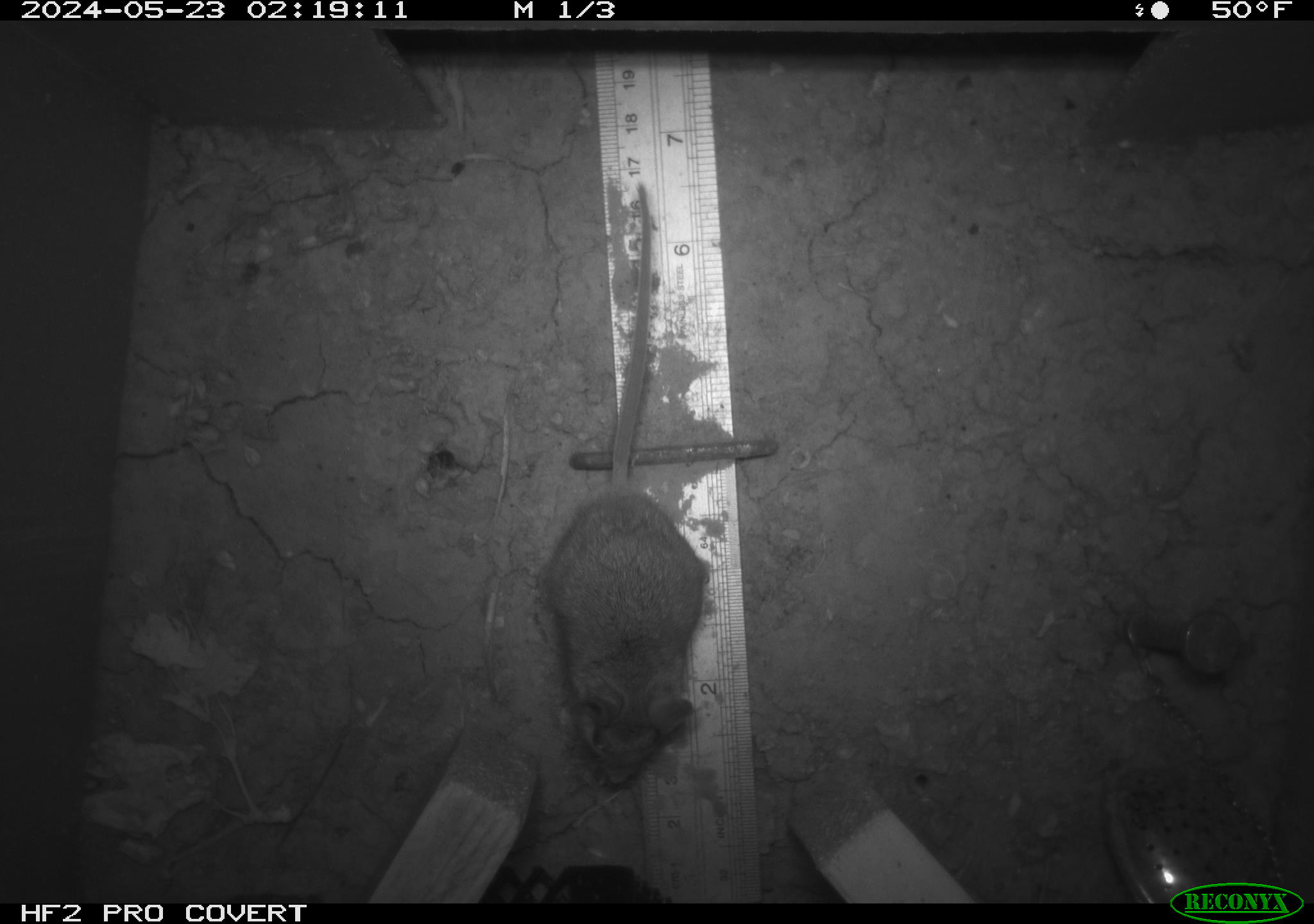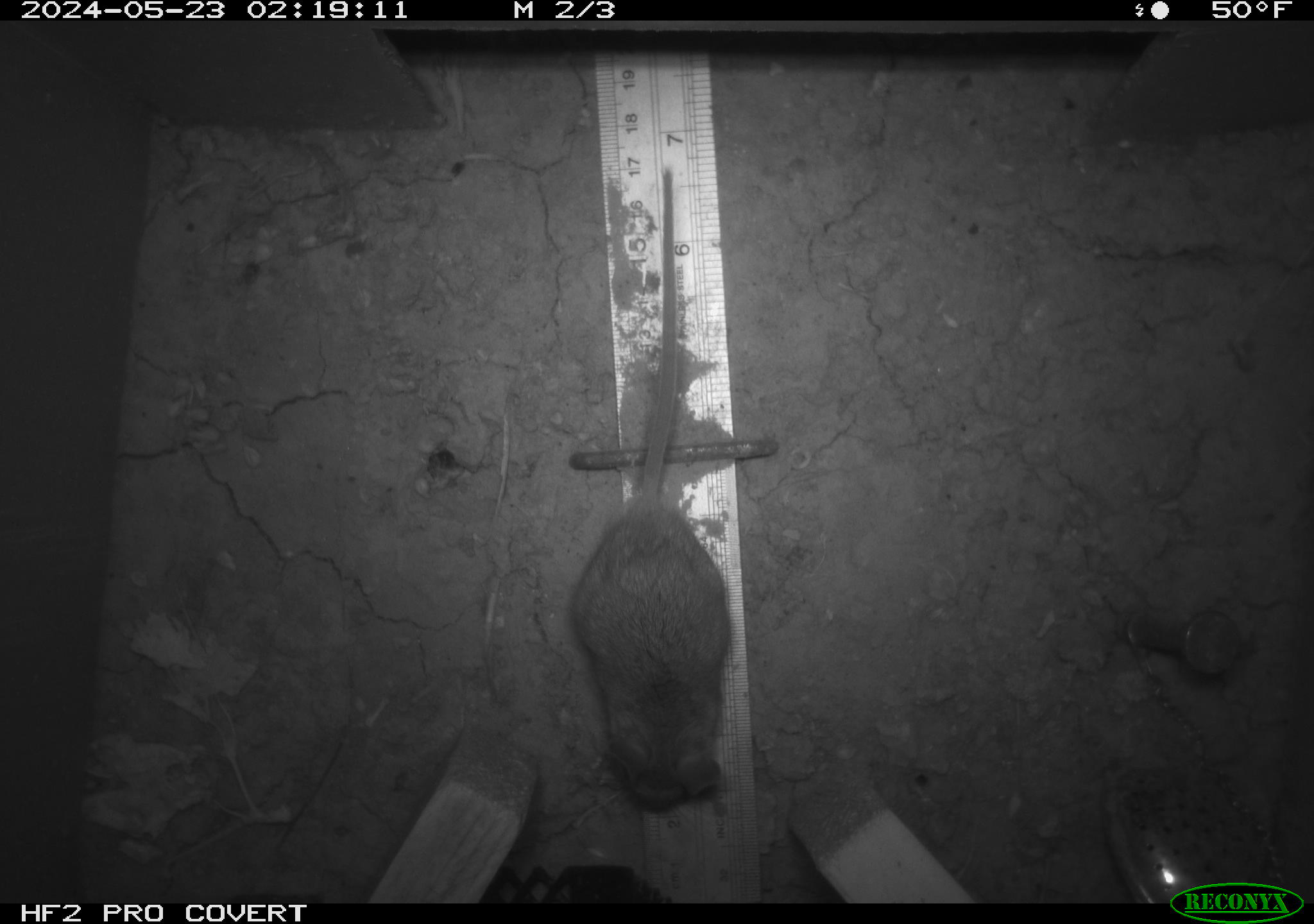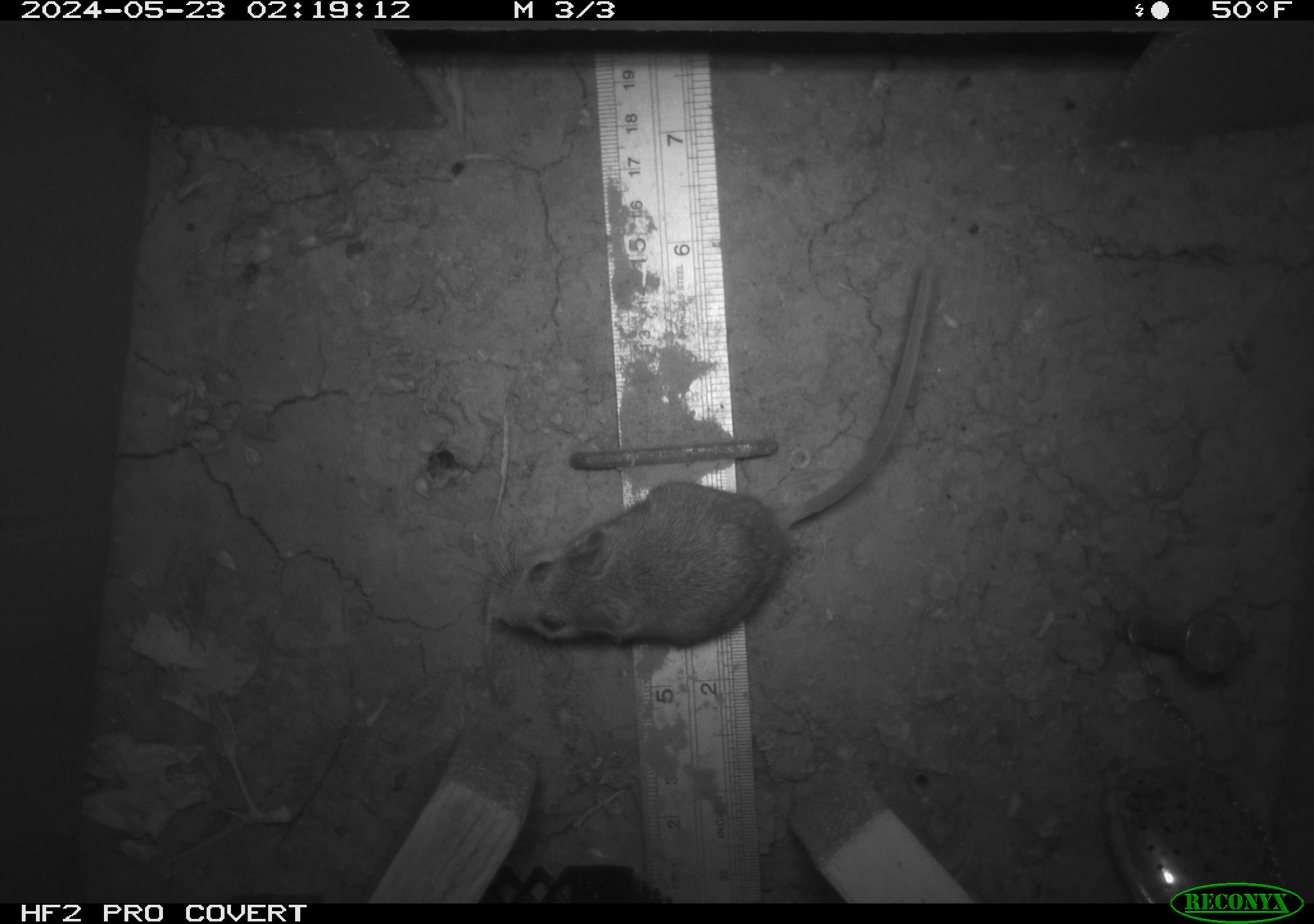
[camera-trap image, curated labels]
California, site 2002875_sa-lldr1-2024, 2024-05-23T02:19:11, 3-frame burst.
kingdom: Animalia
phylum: Chordata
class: Mammalia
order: Rodentia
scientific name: Rodentia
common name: rodent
Rodent (Rodentia).